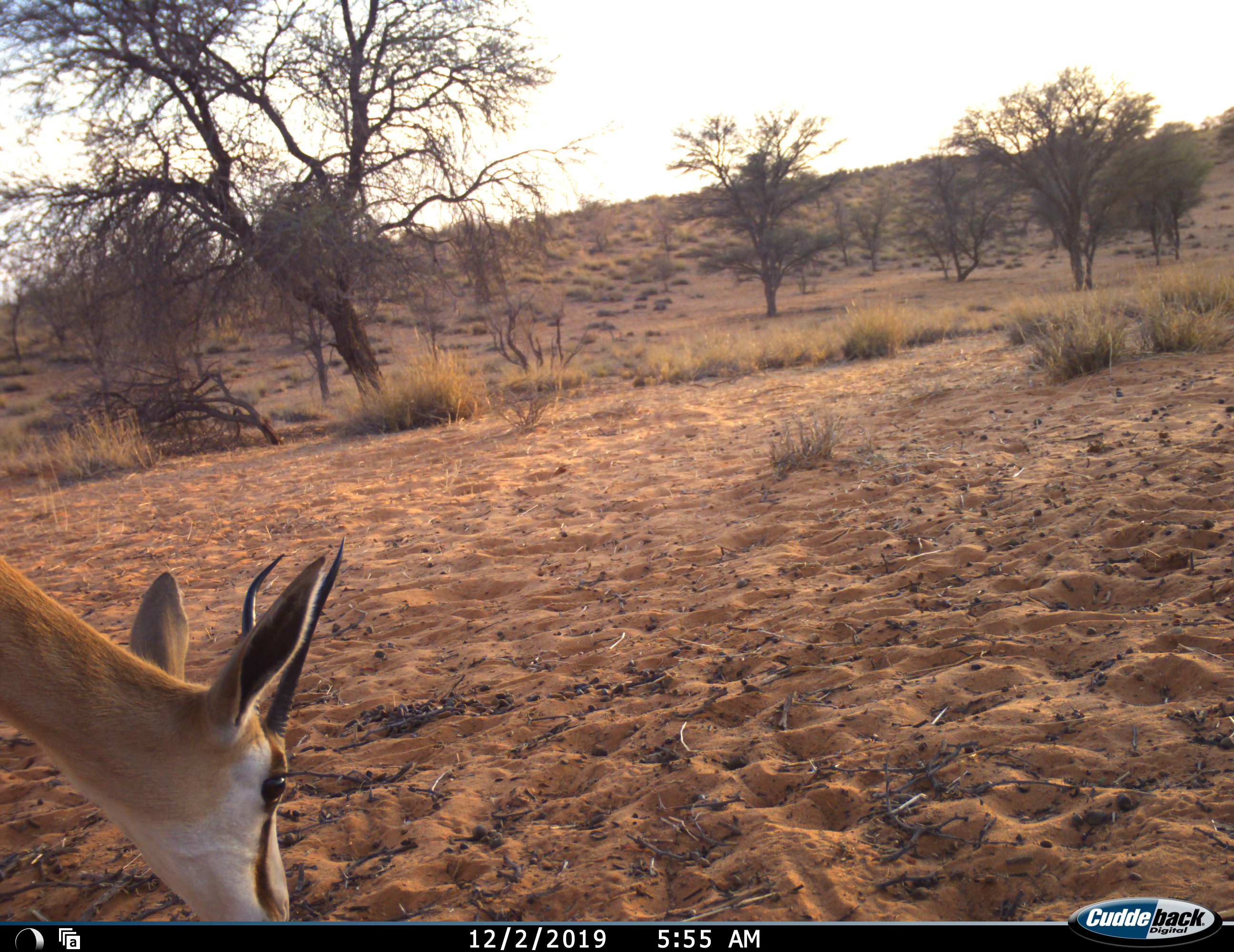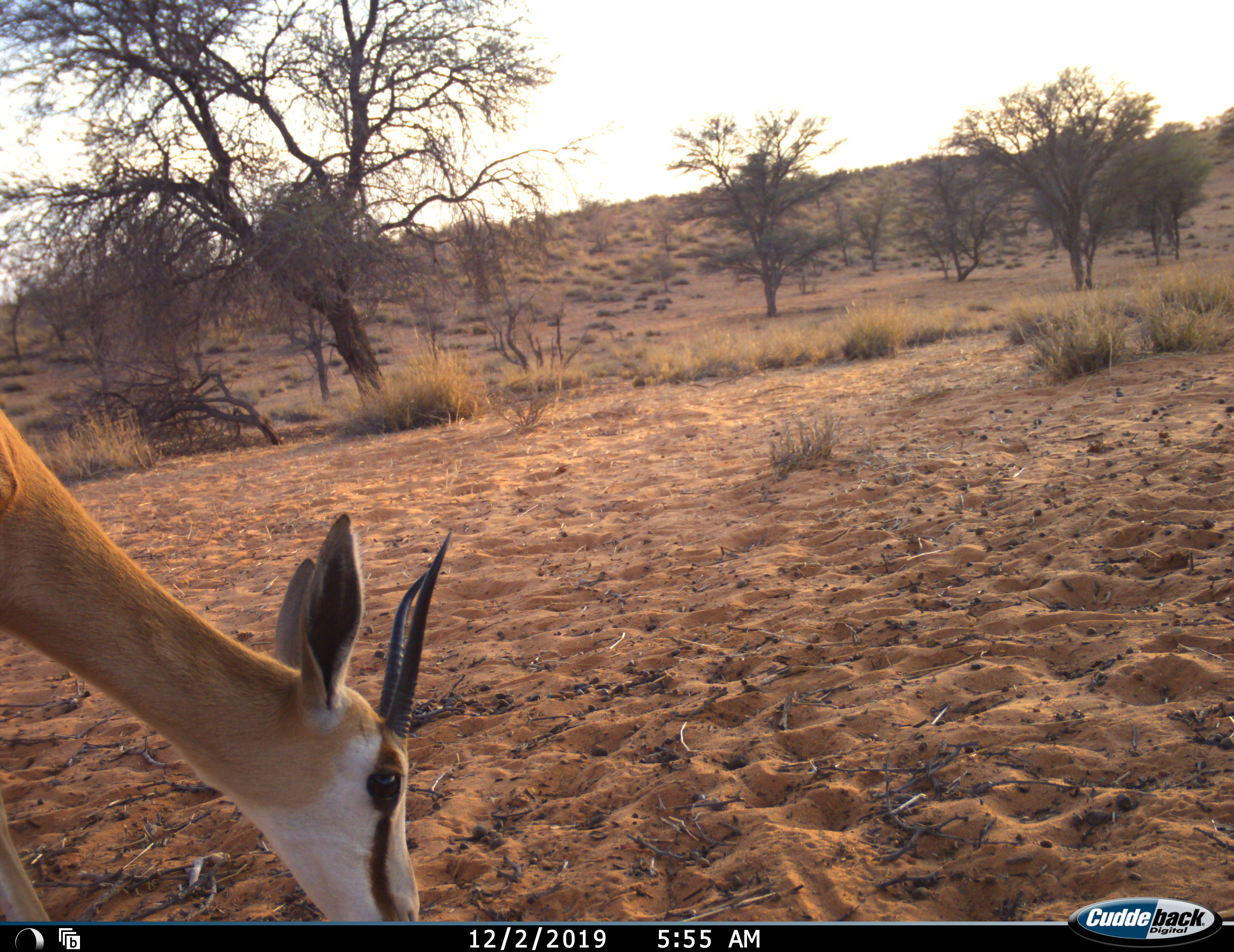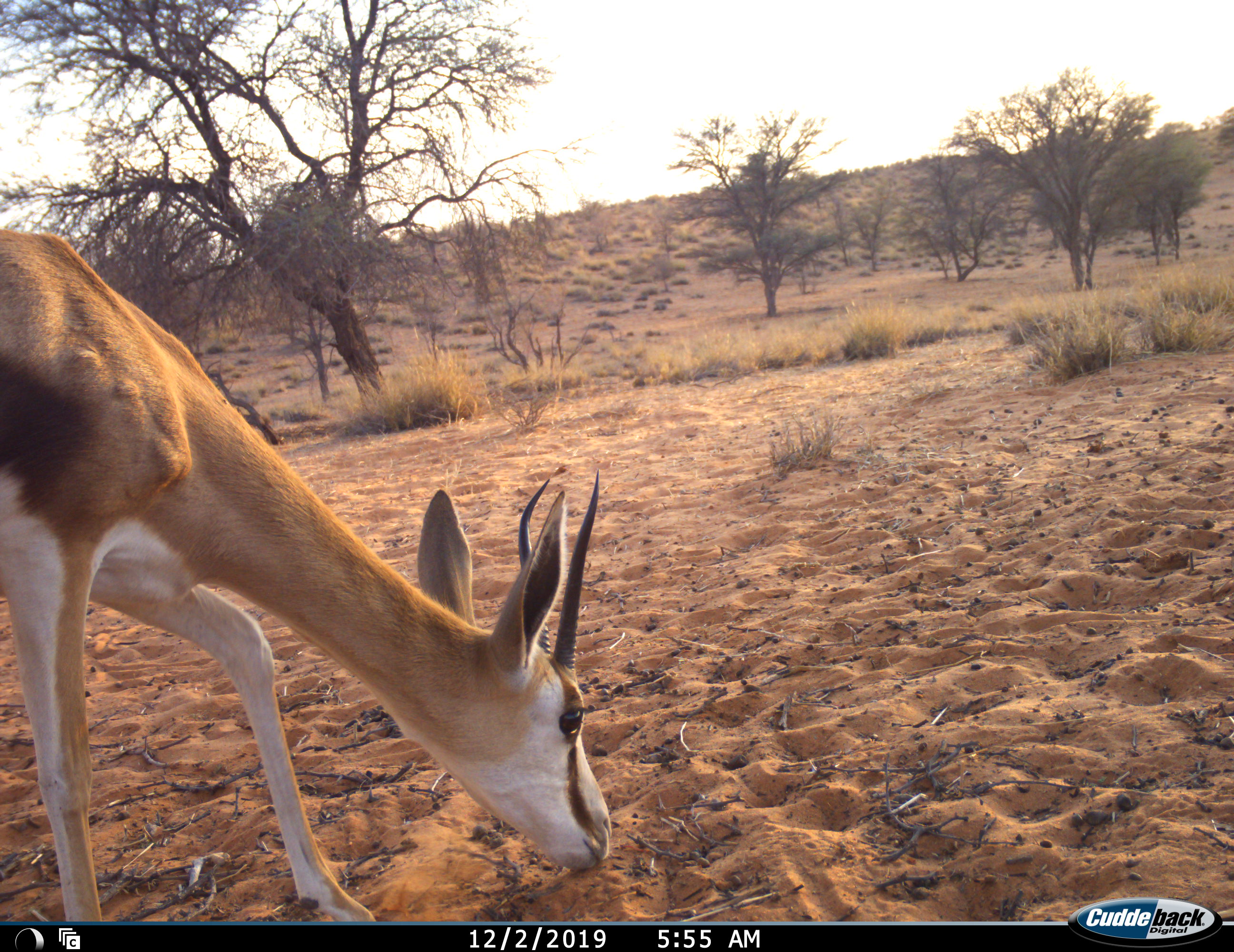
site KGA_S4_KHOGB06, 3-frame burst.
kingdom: Animalia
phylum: Chordata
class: Mammalia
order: Artiodactyla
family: Bovidae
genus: Antidorcas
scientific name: Antidorcas marsupialis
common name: springbok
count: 1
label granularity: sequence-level